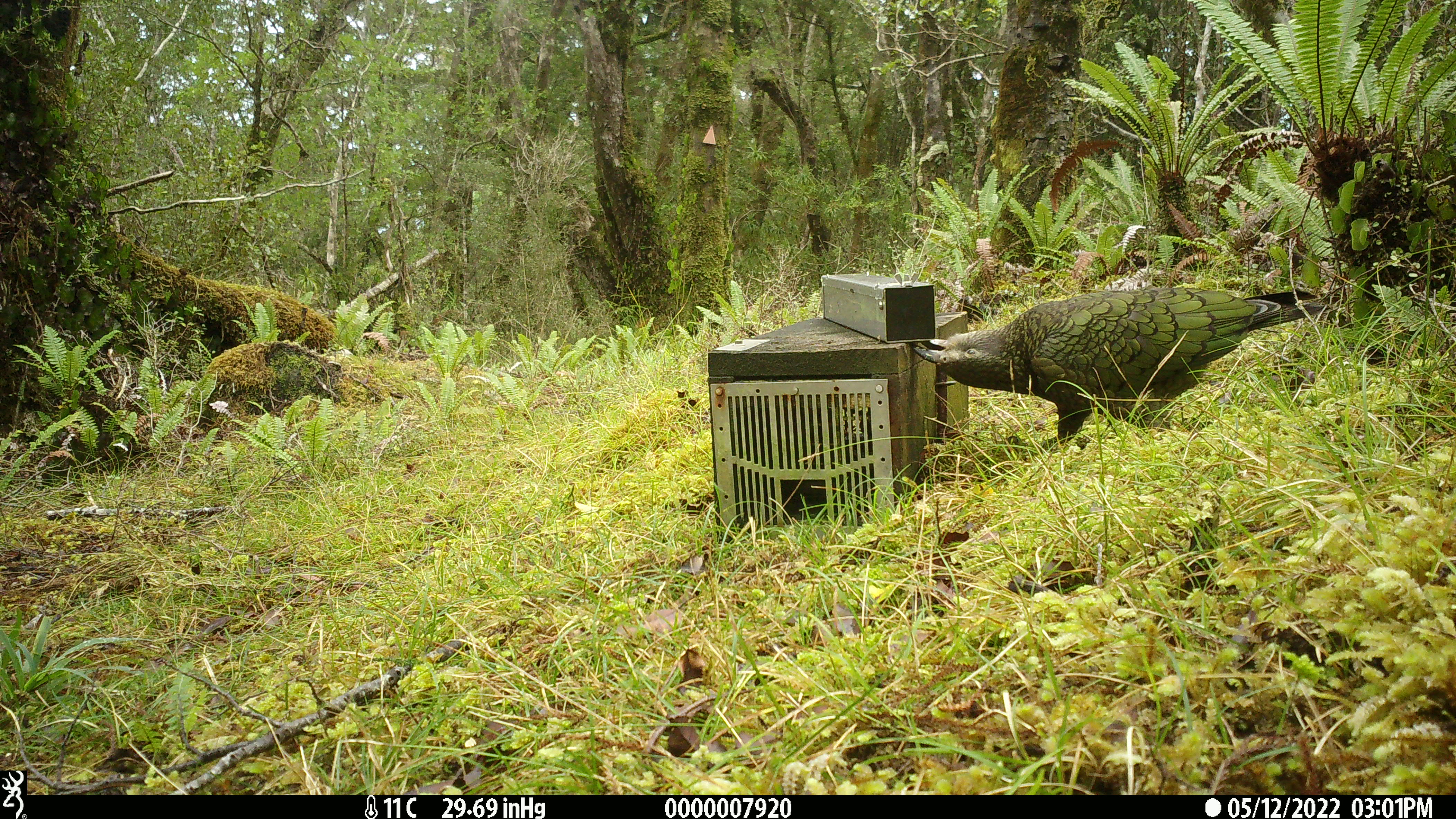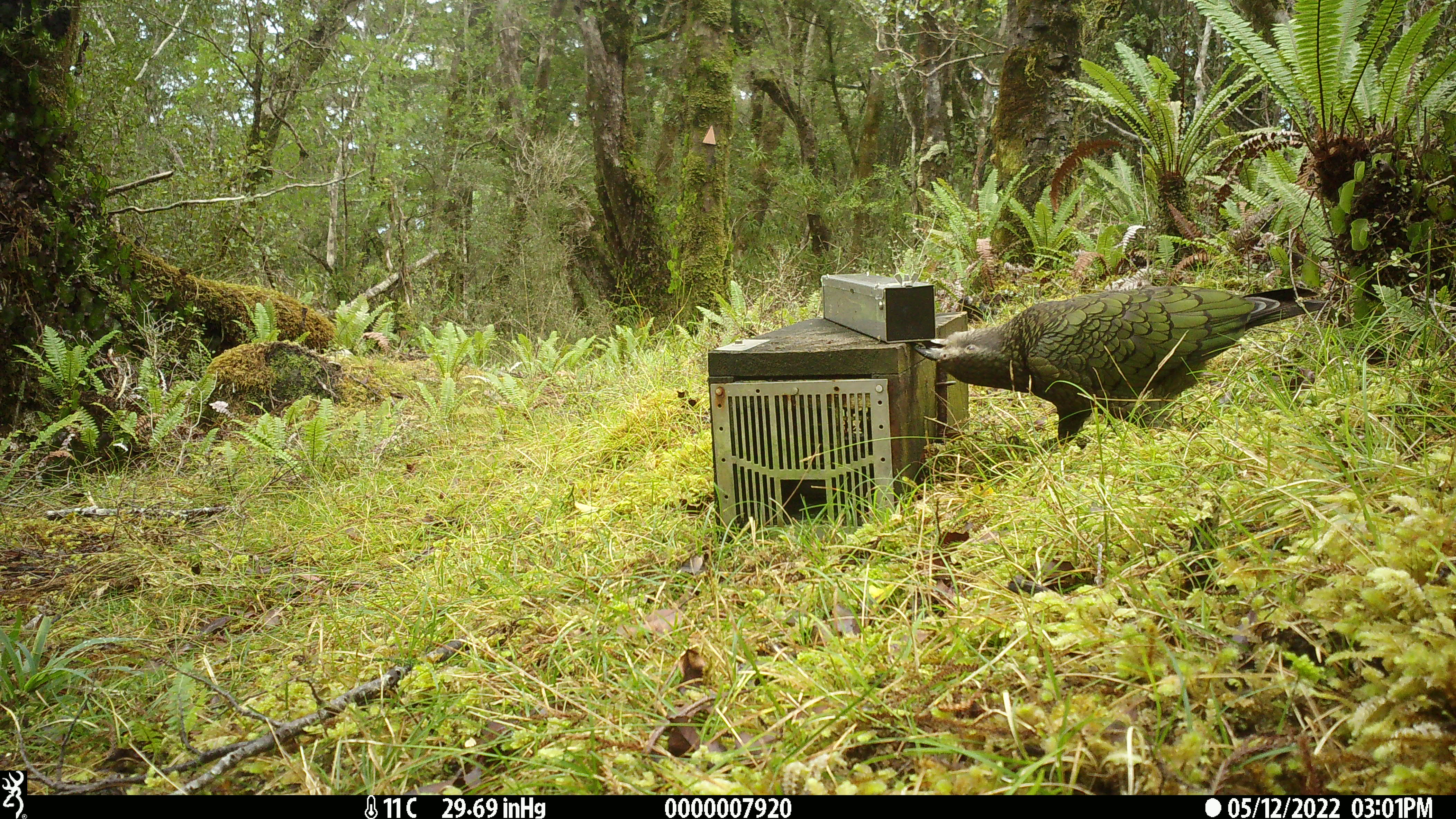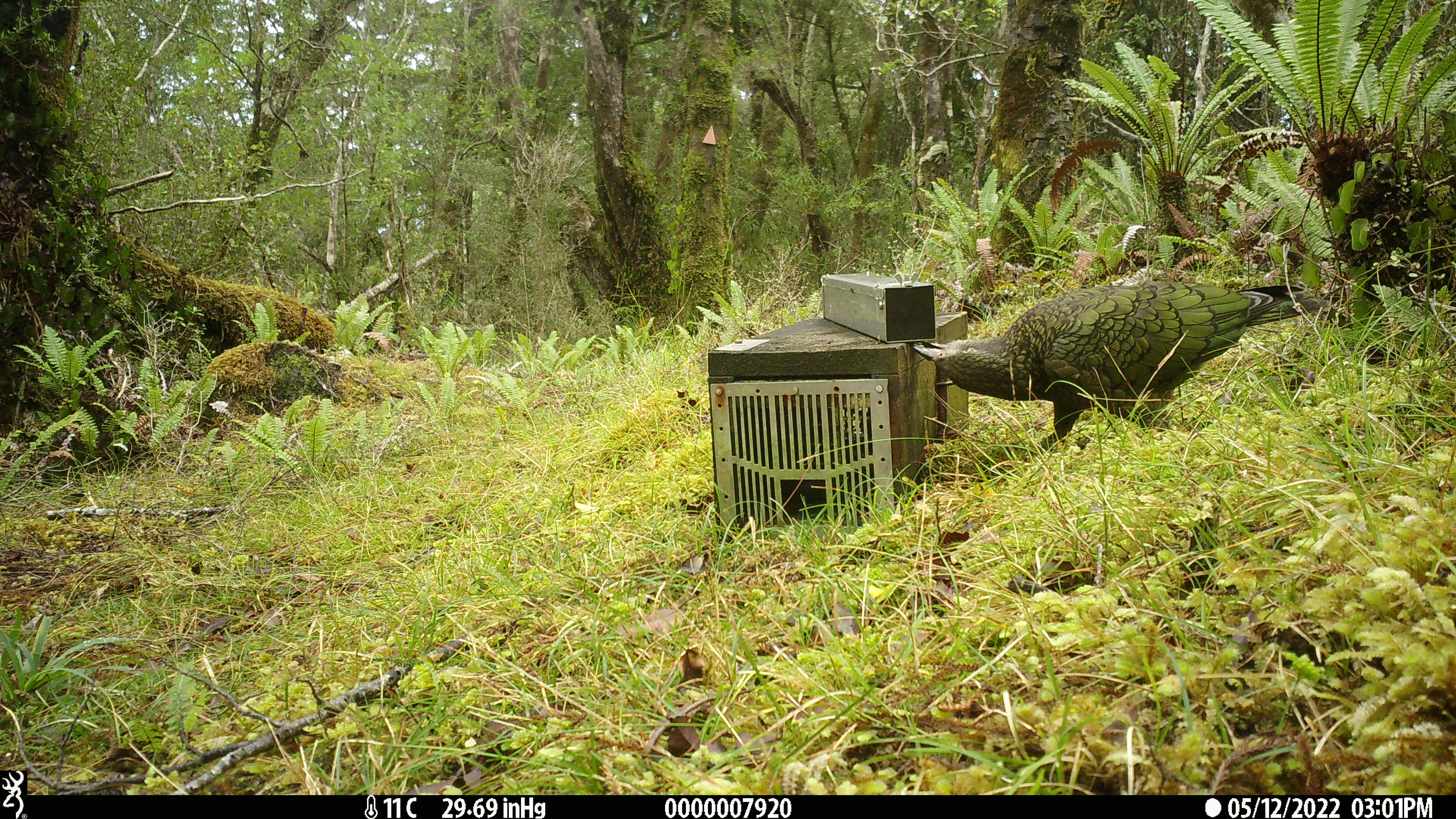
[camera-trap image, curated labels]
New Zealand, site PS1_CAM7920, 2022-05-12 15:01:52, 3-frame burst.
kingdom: Animalia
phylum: Chordata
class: Aves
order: Psittaciformes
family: Strigopidae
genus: Nestor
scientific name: Nestor notabilis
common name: kea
Kea (Nestor notabilis).